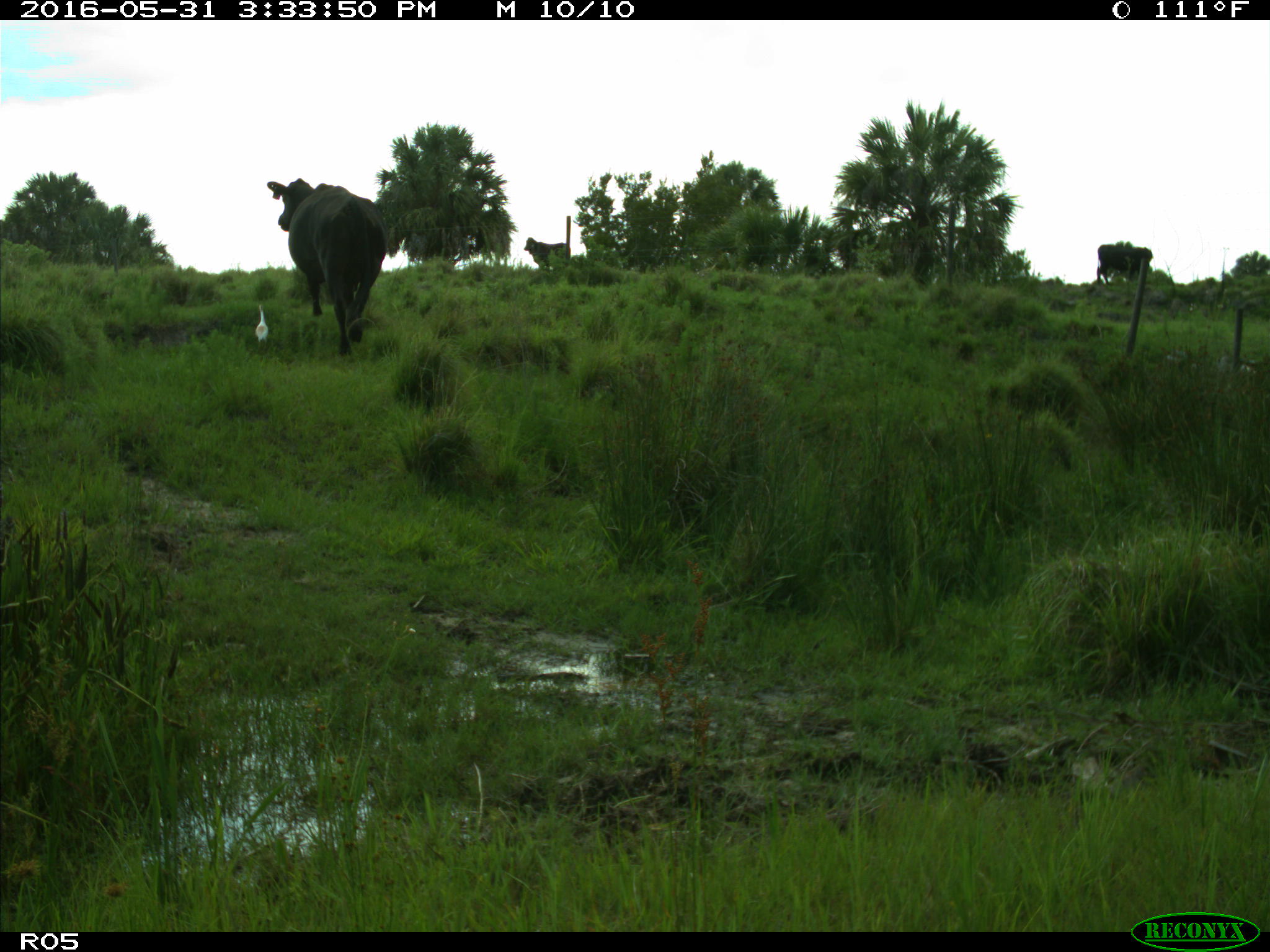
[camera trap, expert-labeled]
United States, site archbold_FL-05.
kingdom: Animalia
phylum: Chordata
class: Mammalia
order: Artiodactyla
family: Bovidae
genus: Bos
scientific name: Bos taurus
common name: domestic cow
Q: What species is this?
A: Bos taurus (domestic cow).